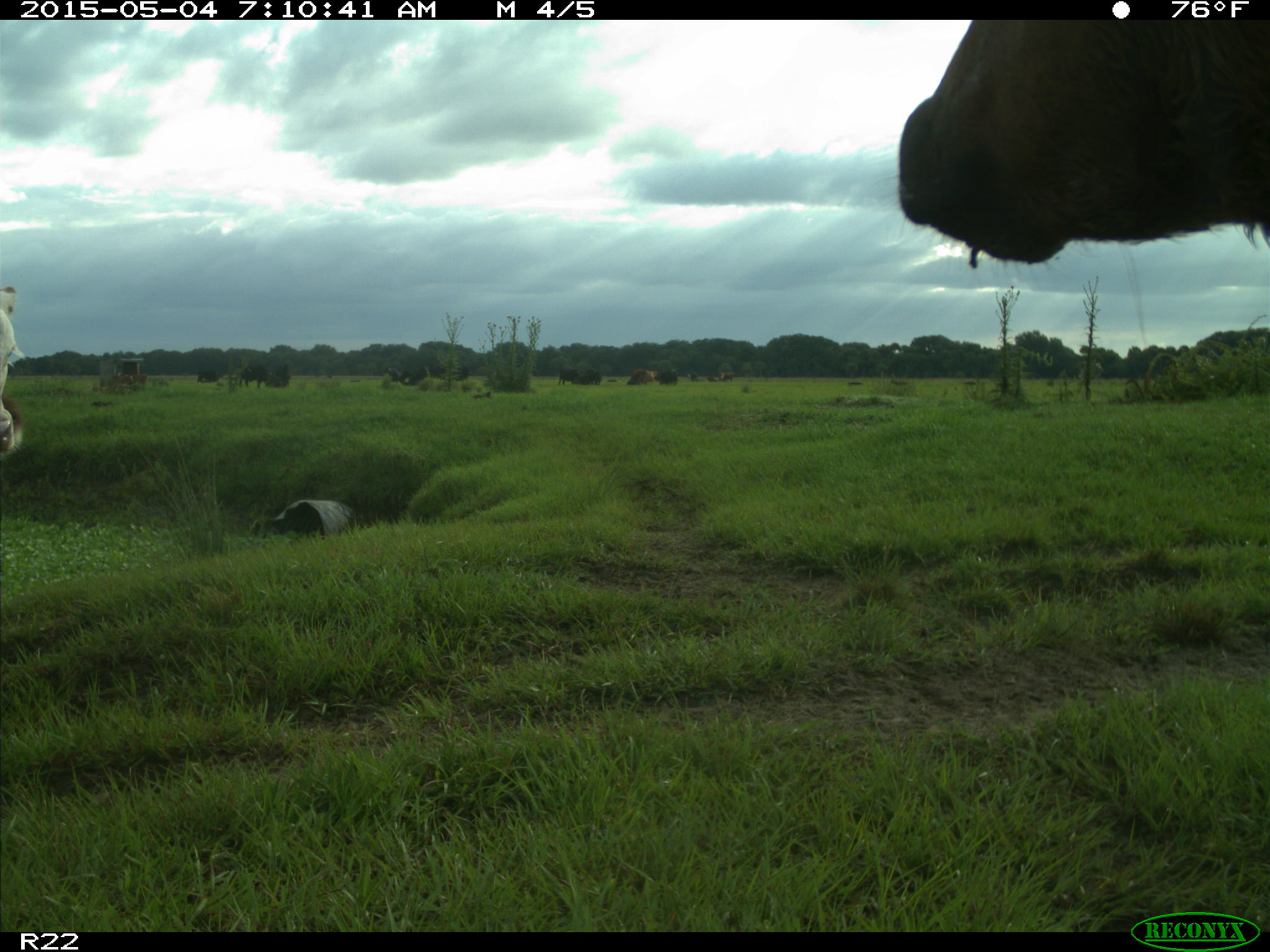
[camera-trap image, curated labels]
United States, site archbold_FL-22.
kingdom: Animalia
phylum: Chordata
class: Mammalia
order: Artiodactyla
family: Bovidae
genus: Bos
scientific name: Bos taurus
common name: domestic cow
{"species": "Bos taurus (domestic cow)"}